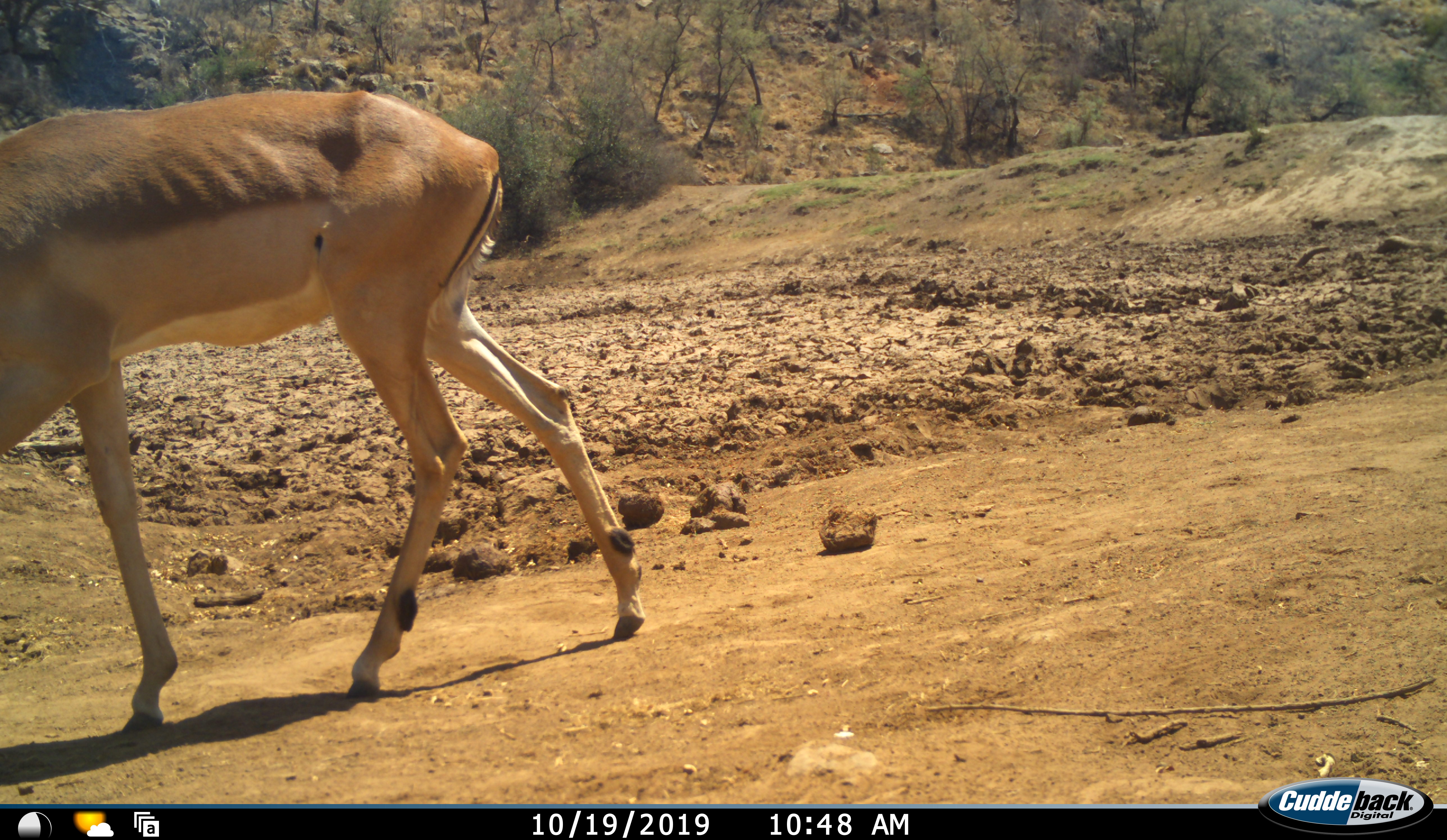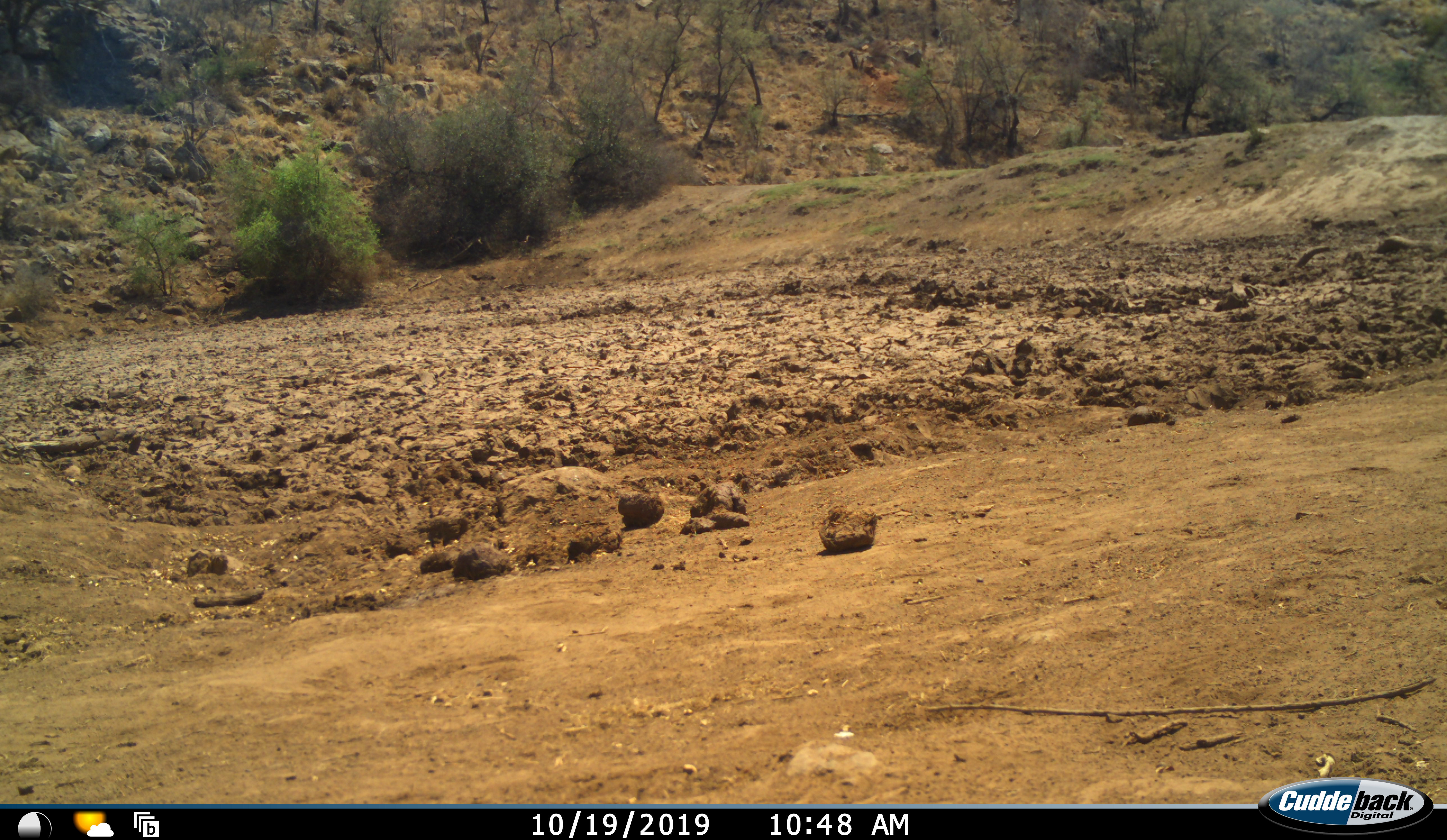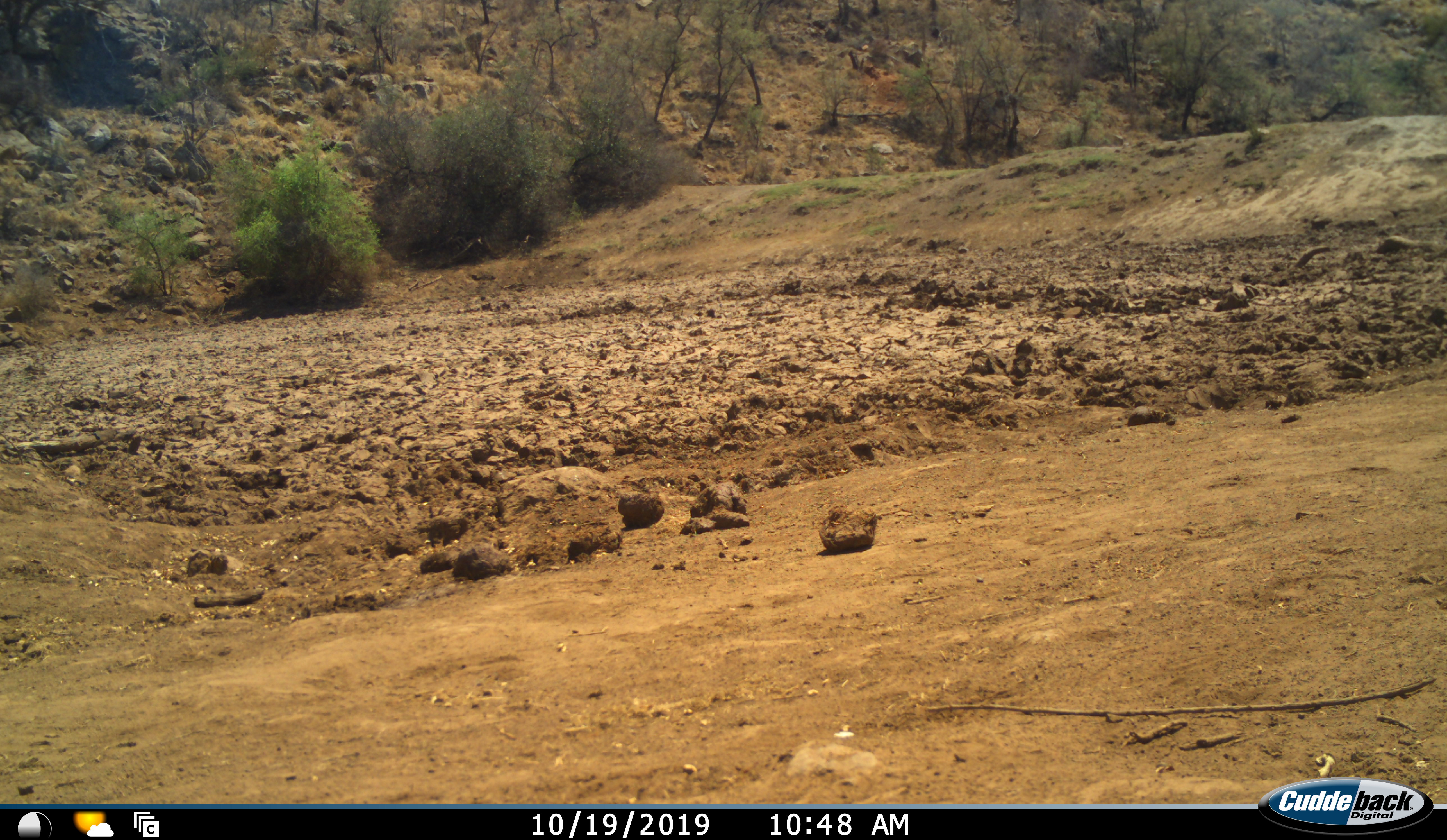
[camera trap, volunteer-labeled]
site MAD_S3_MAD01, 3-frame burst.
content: unidentified animal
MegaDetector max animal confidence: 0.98